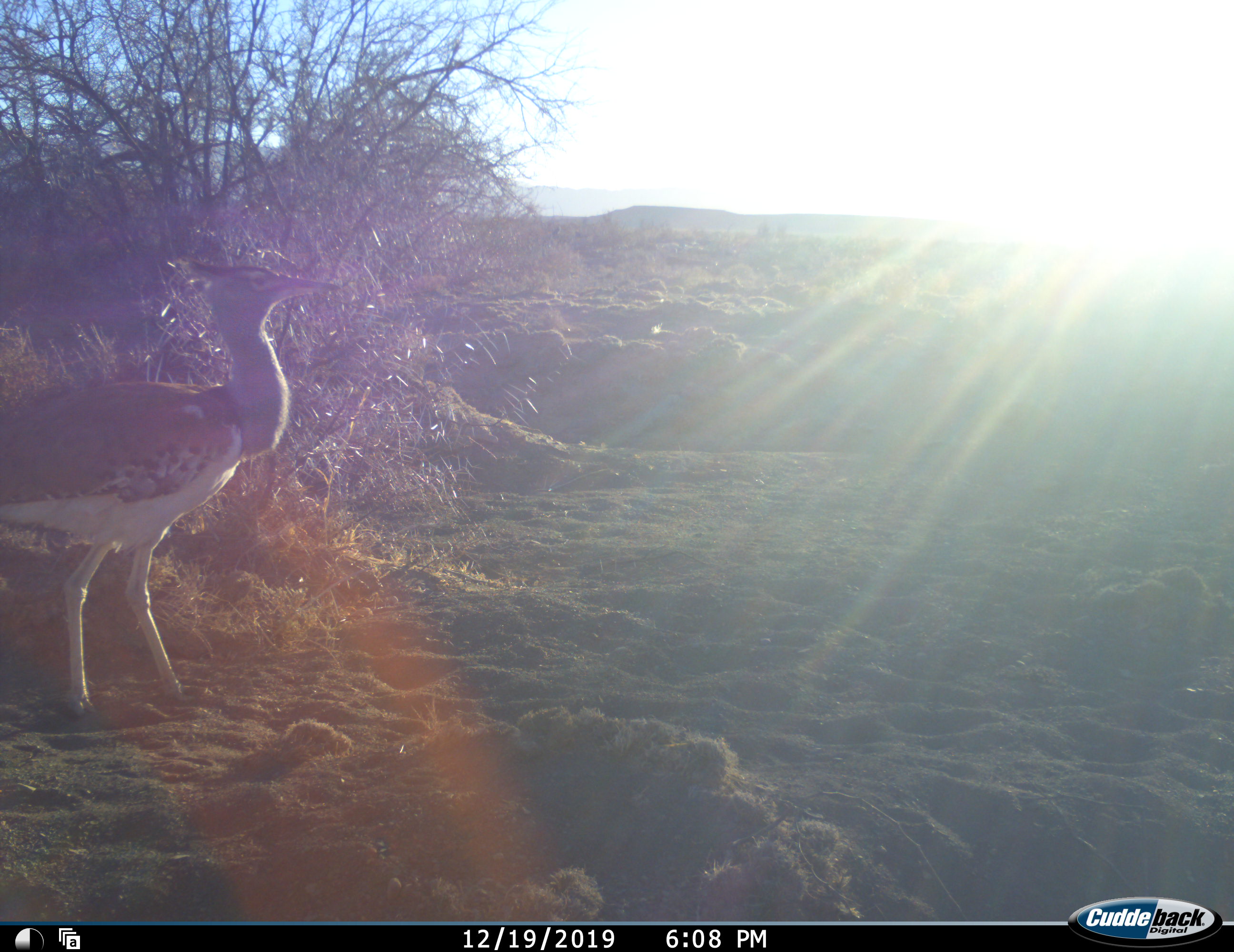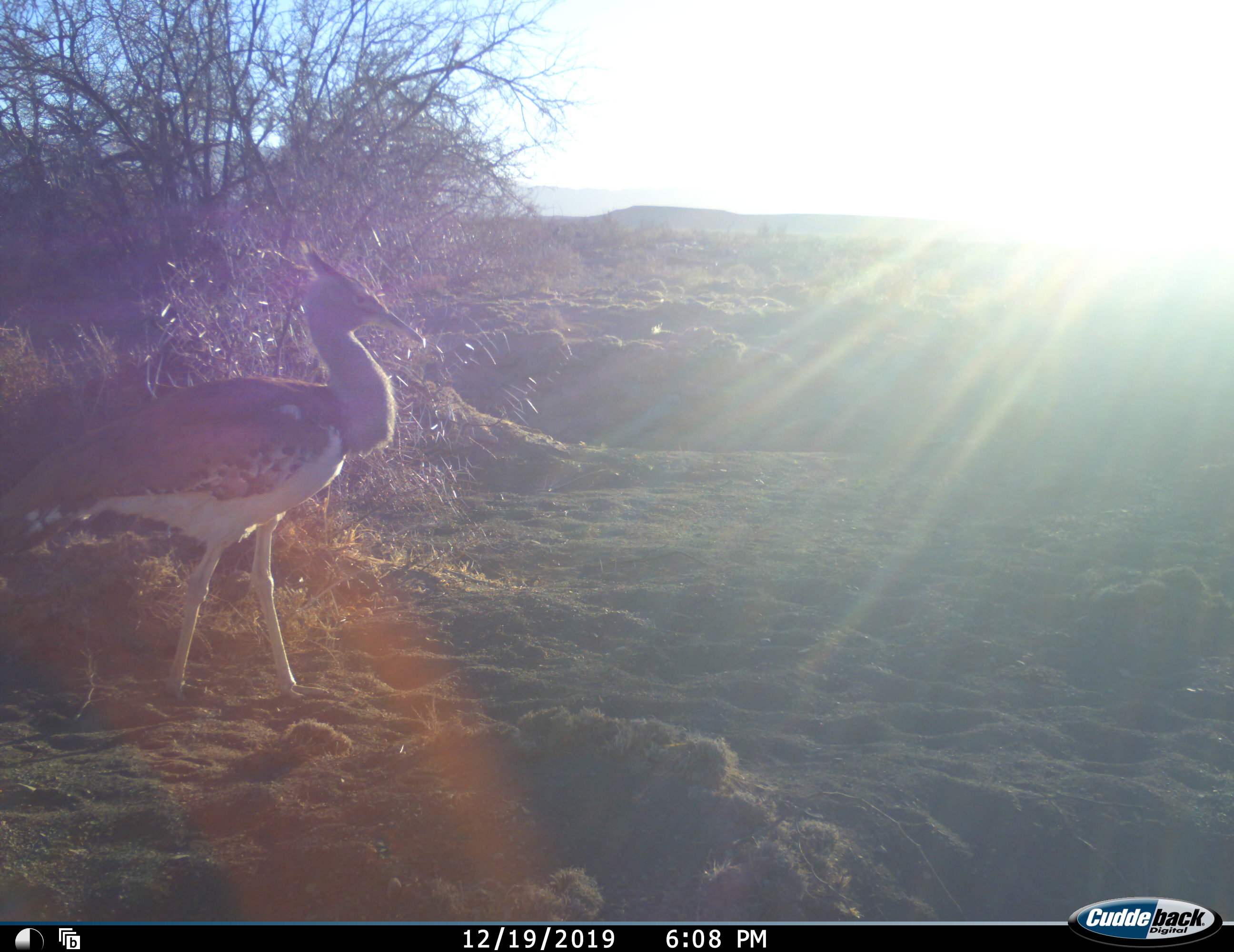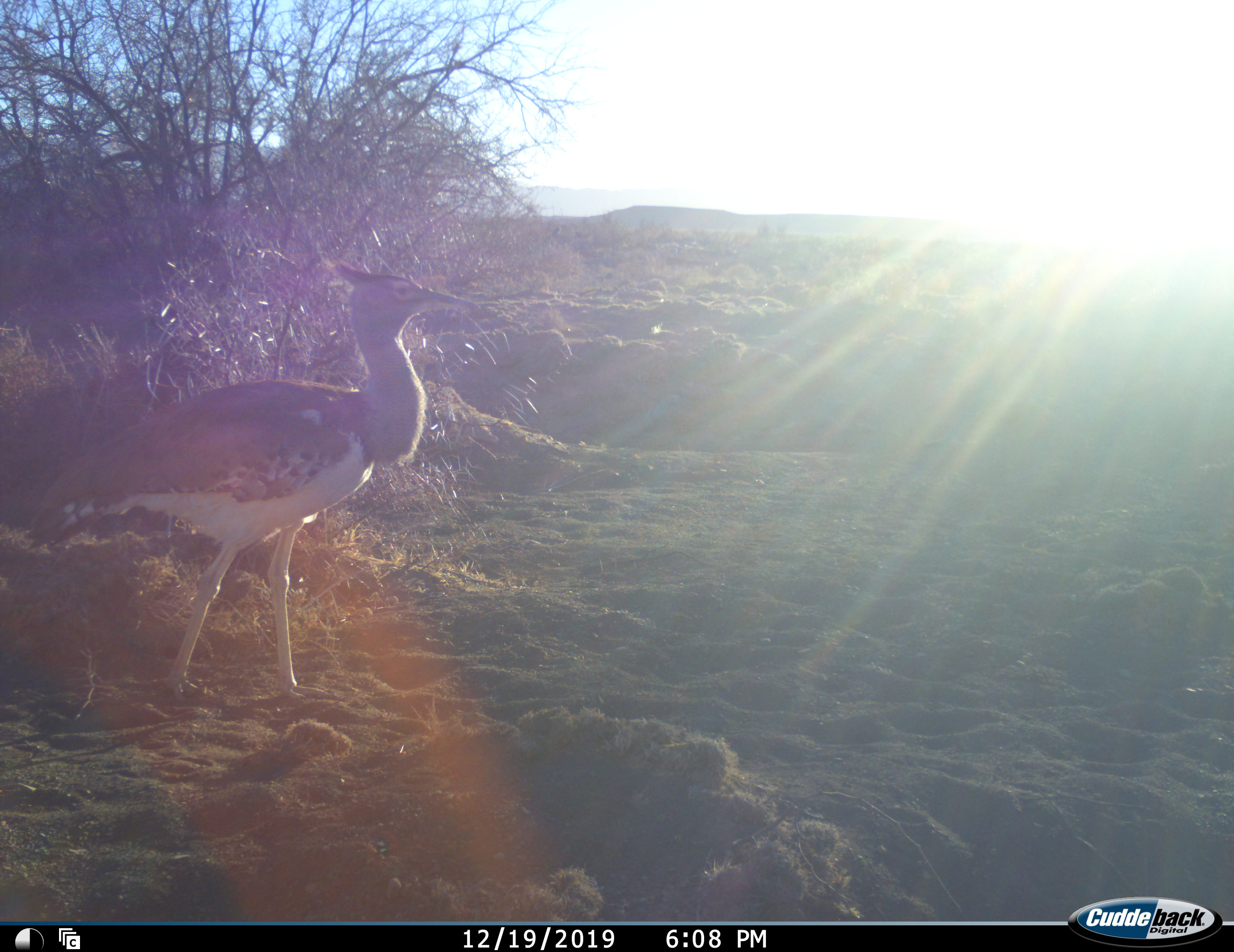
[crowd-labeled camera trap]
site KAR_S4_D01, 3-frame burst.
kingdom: Animalia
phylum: Chordata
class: Aves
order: Otidiformes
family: Otididae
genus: Ardeotis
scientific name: Ardeotis kori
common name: kori bustard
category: bustardkori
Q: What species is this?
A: Bustardkori (kori bustard) (Ardeotis kori).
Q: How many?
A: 1.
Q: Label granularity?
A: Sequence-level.